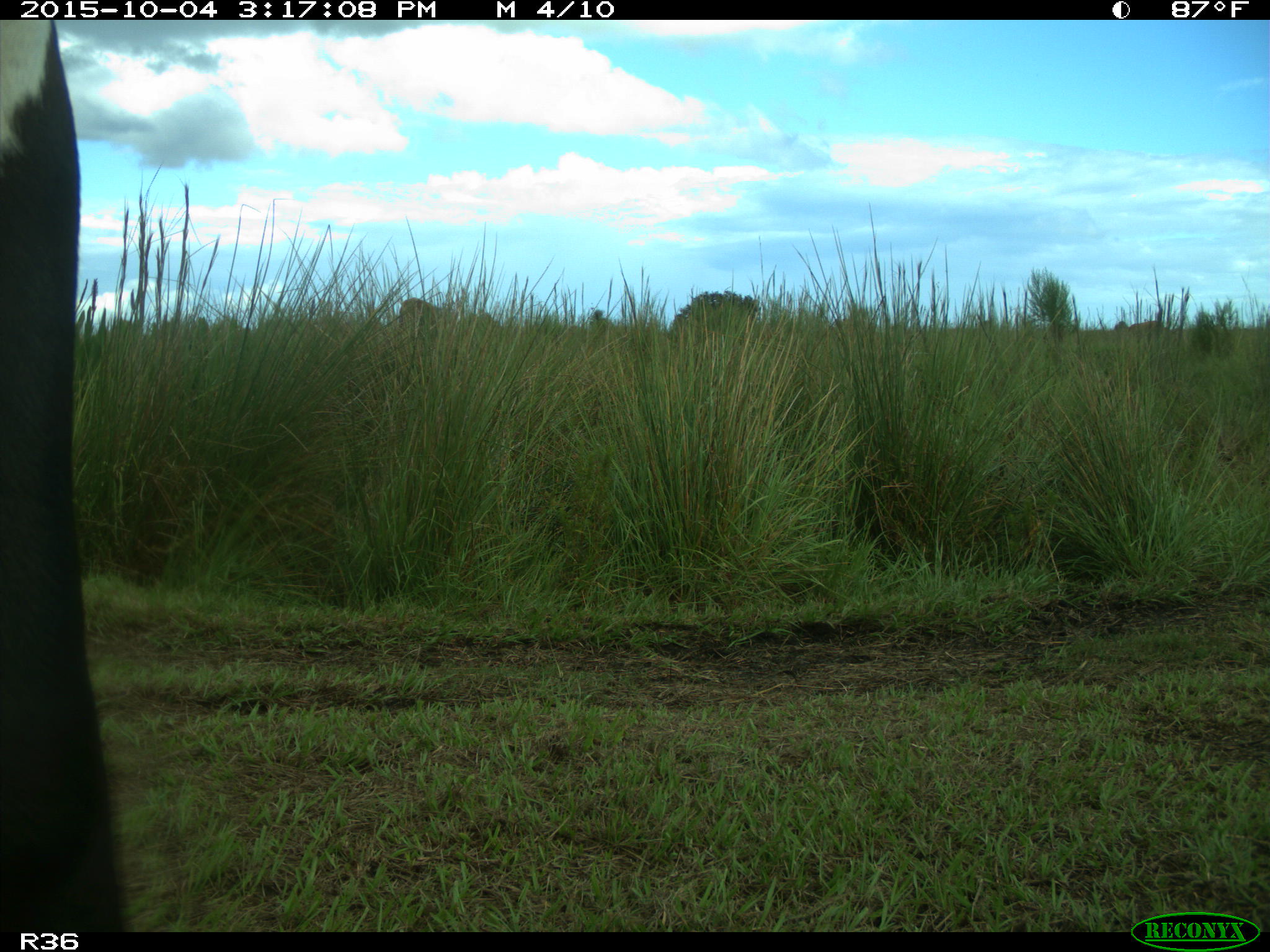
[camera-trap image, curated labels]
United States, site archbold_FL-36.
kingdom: Animalia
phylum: Chordata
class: Mammalia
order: Artiodactyla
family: Bovidae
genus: Bos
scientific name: Bos taurus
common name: domestic cow